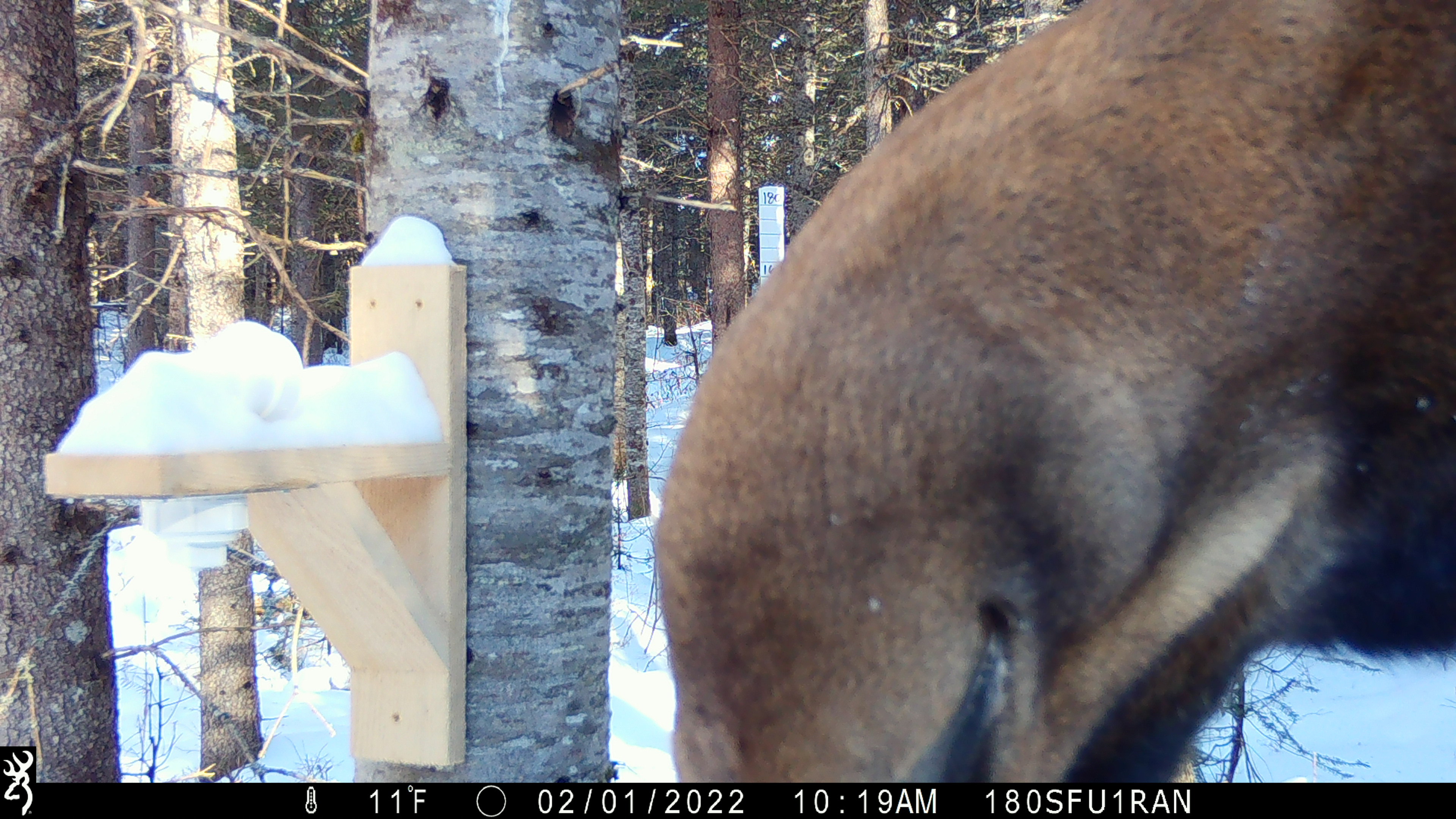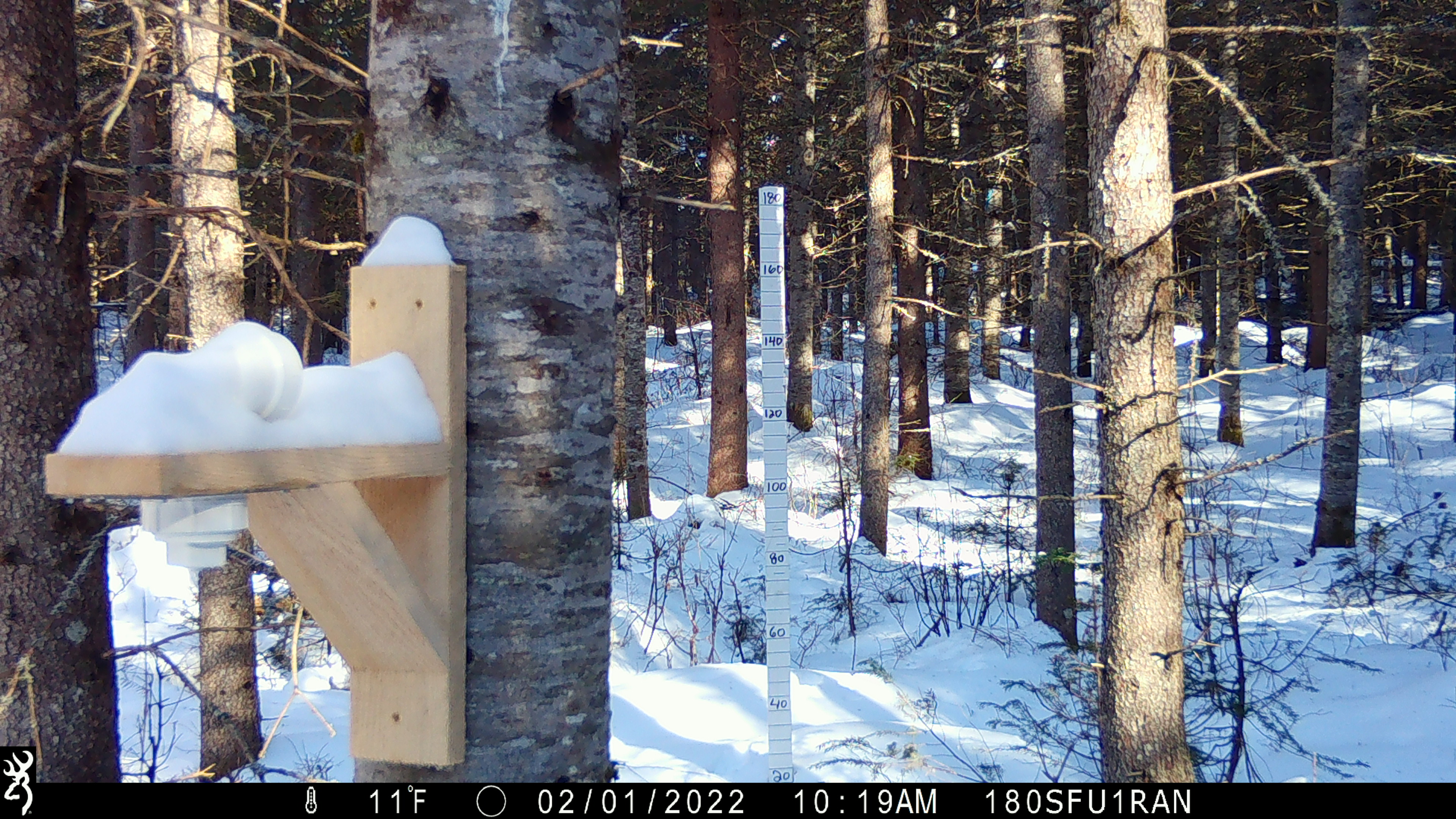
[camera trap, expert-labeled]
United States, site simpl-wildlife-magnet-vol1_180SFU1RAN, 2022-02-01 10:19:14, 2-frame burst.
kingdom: Animalia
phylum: Chordata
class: Mammalia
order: Artiodactyla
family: Cervidae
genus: Alces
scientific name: Alces alces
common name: moose